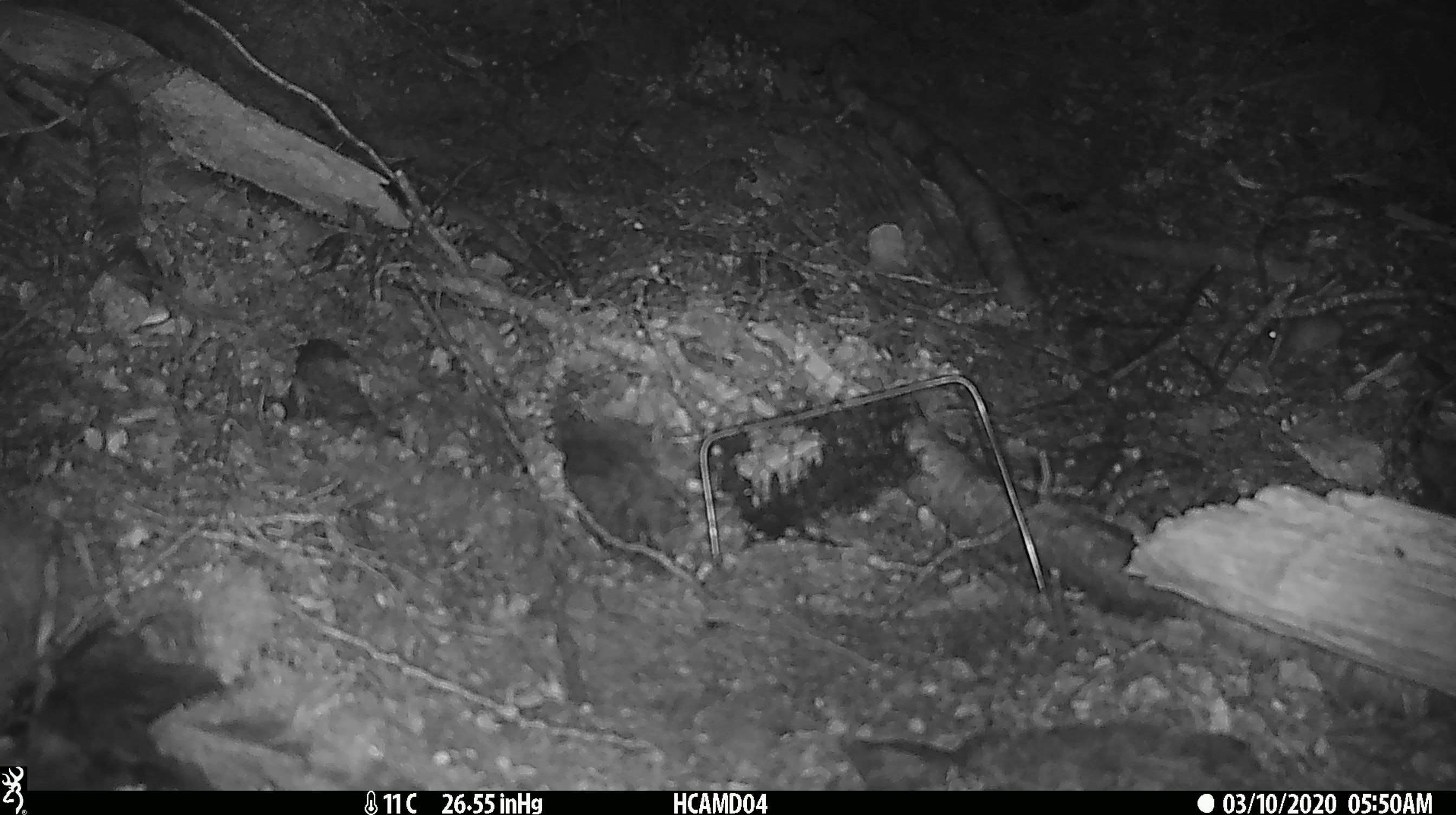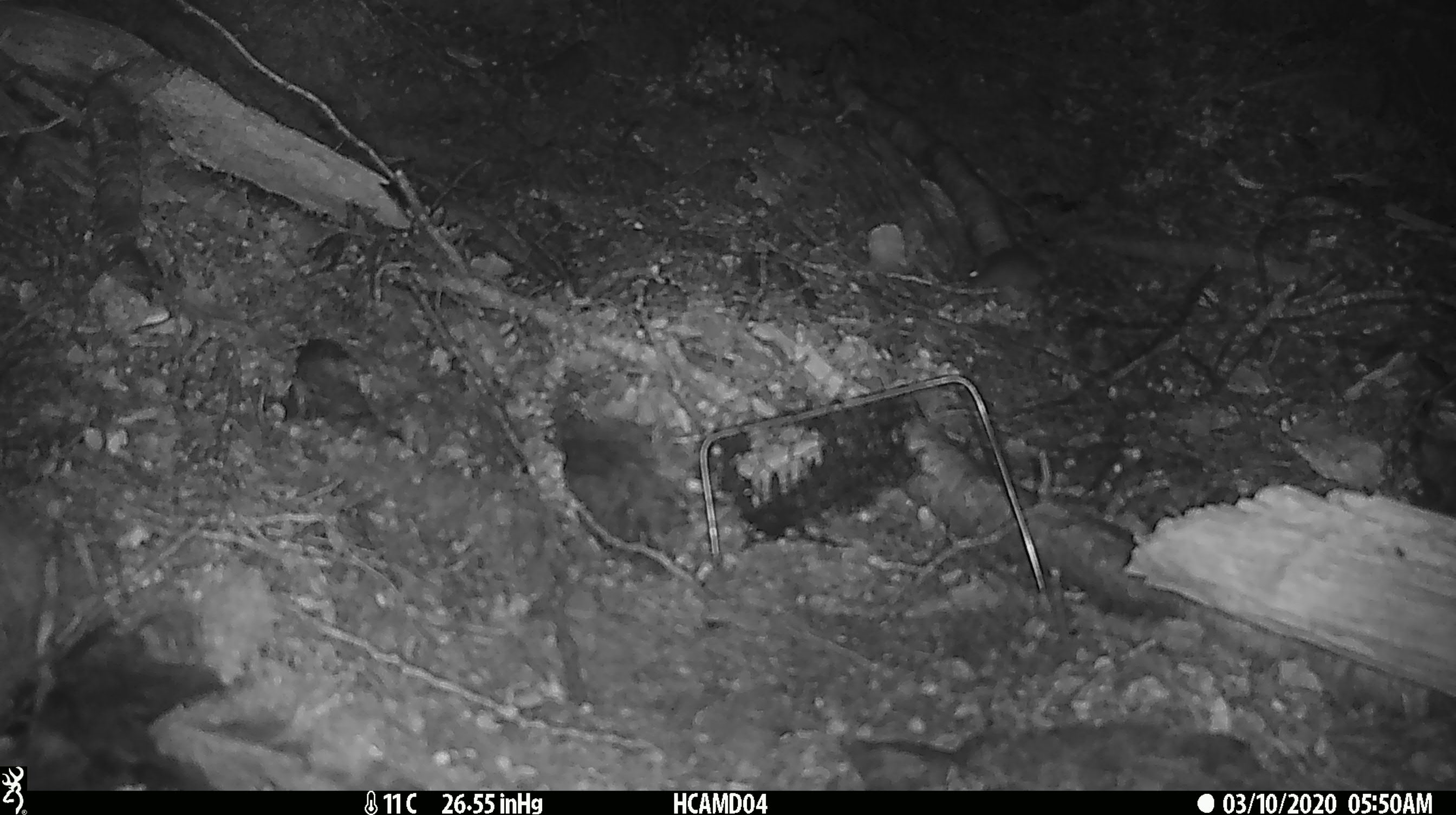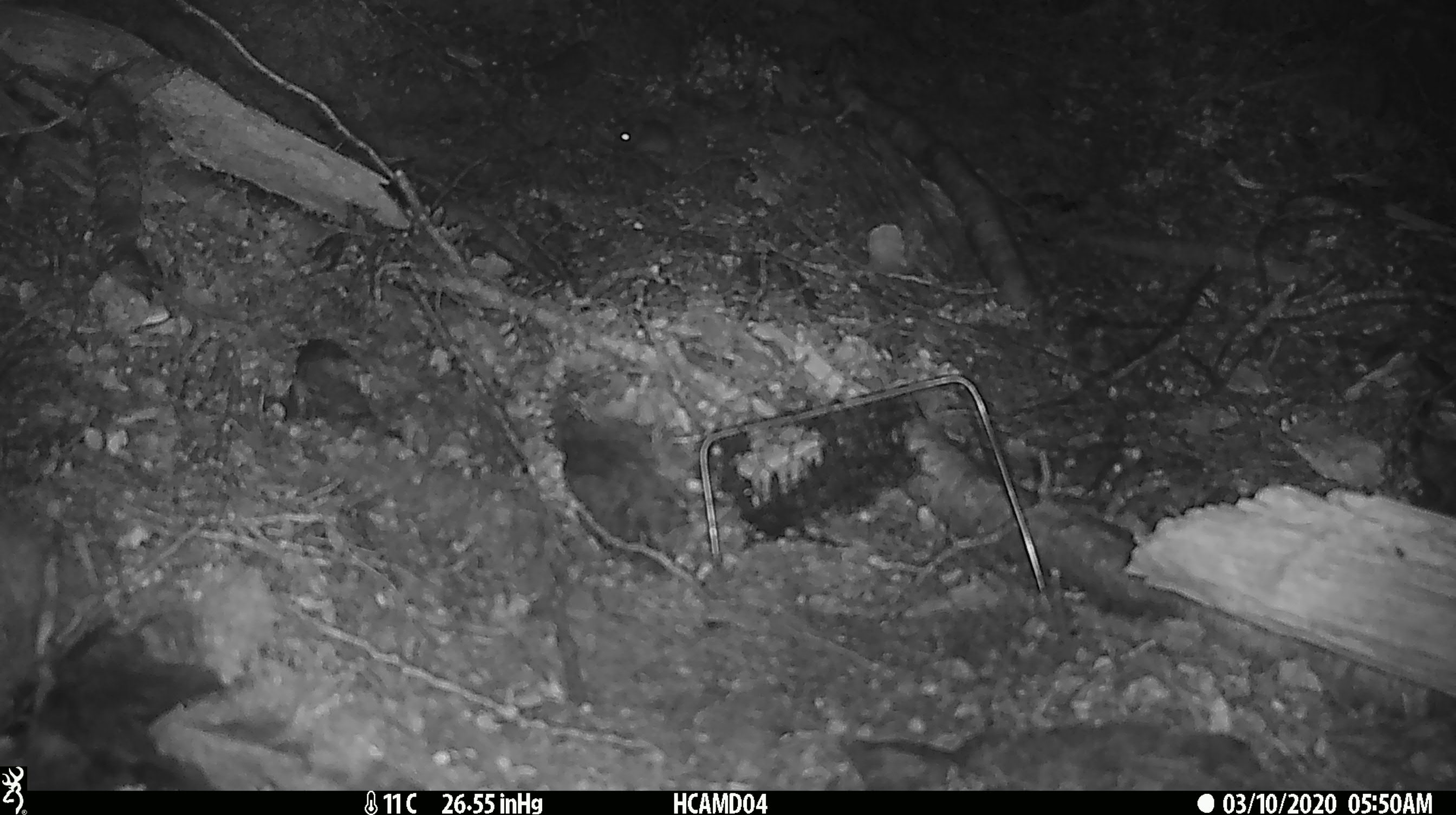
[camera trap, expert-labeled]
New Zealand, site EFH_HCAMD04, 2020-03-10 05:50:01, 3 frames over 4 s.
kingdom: Animalia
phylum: Chordata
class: Mammalia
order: Rodentia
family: Muridae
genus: Mus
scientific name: Mus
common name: mouse